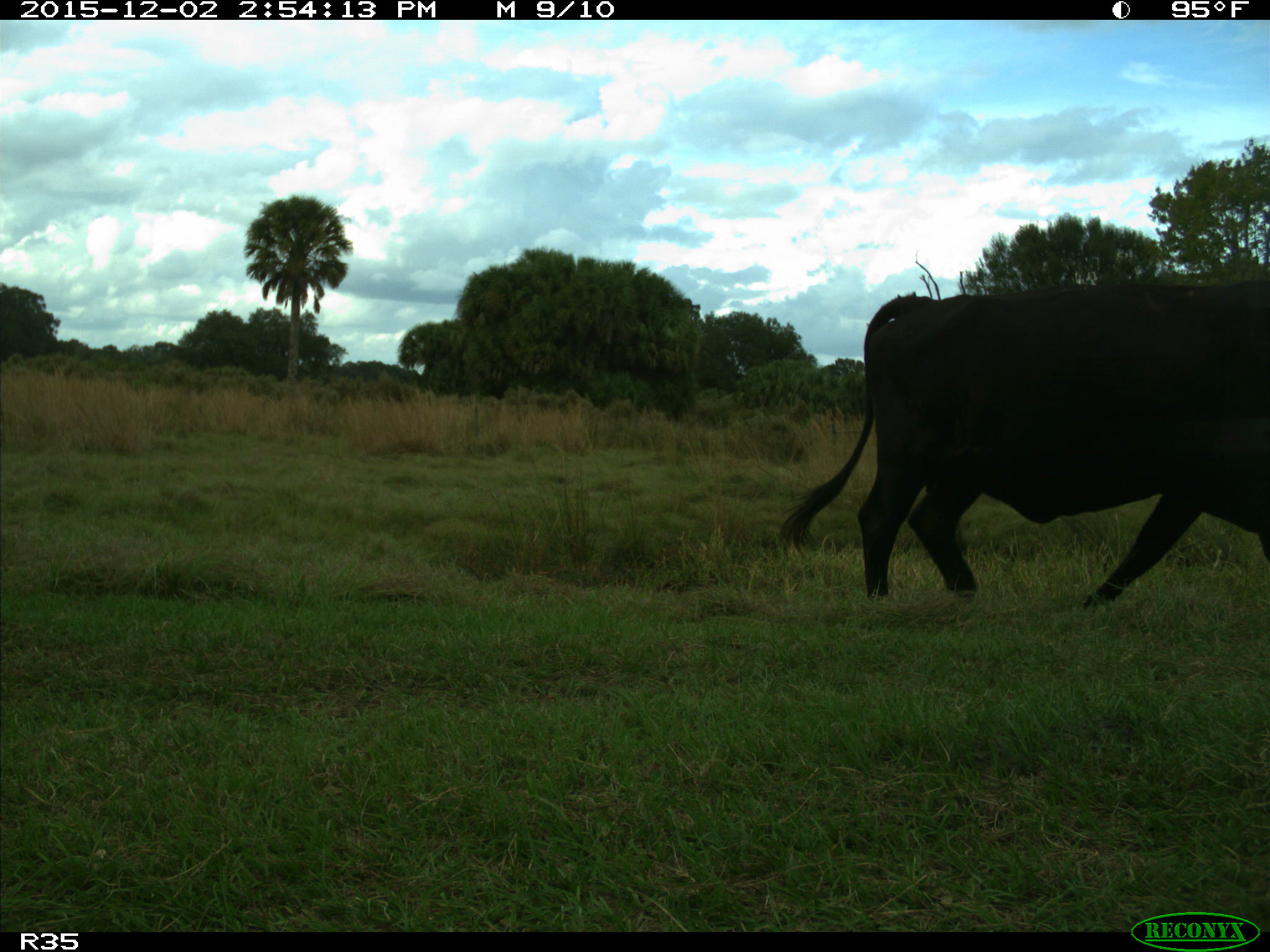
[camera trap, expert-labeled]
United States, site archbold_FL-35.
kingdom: Animalia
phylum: Chordata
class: Mammalia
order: Artiodactyla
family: Bovidae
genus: Bos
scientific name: Bos taurus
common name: domestic cow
Bos taurus (domestic cow).